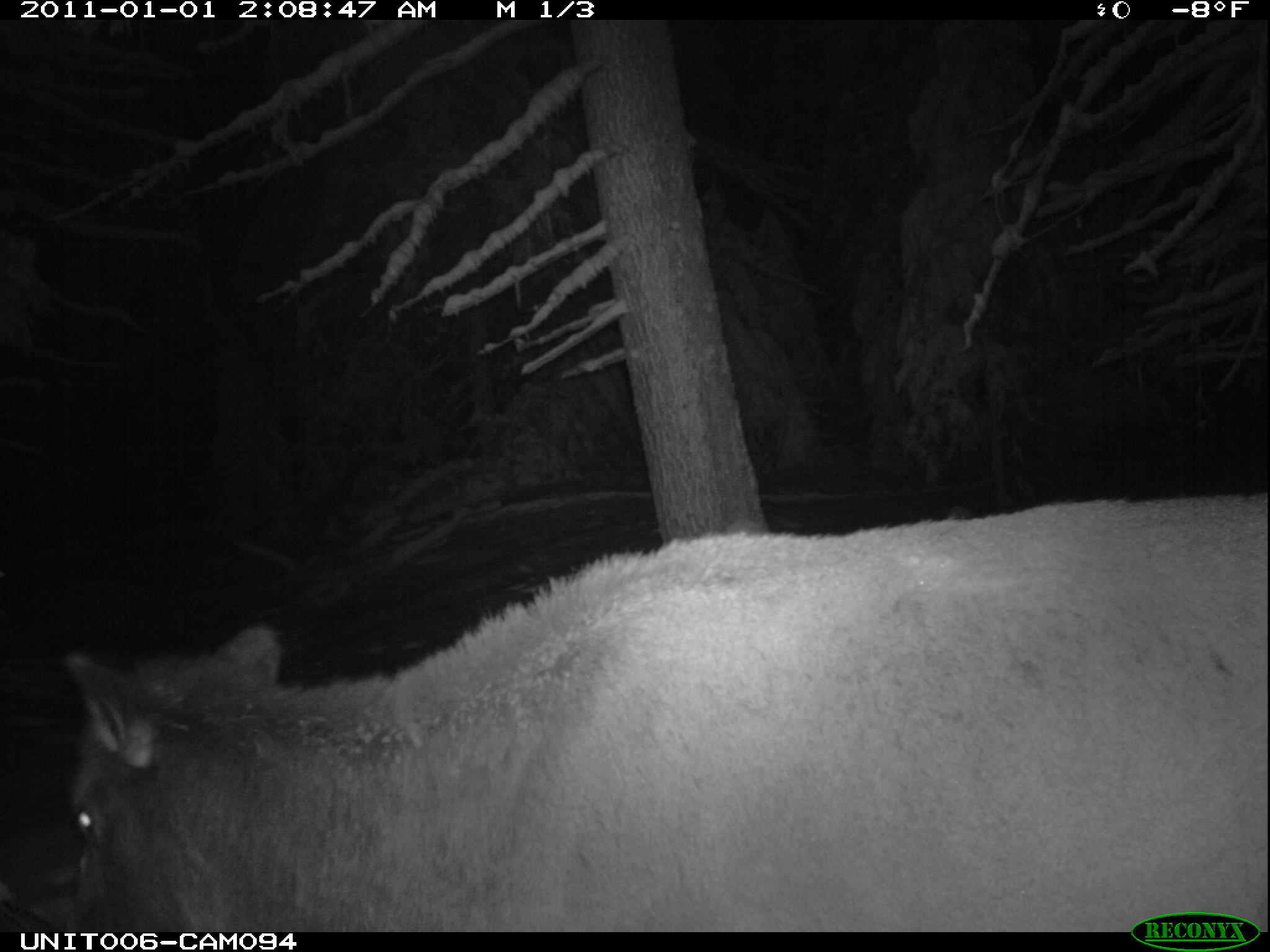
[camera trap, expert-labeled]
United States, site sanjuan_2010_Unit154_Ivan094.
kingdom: Animalia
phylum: Chordata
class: Mammalia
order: Artiodactyla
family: Cervidae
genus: Cervus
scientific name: Cervus elaphus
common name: red deer